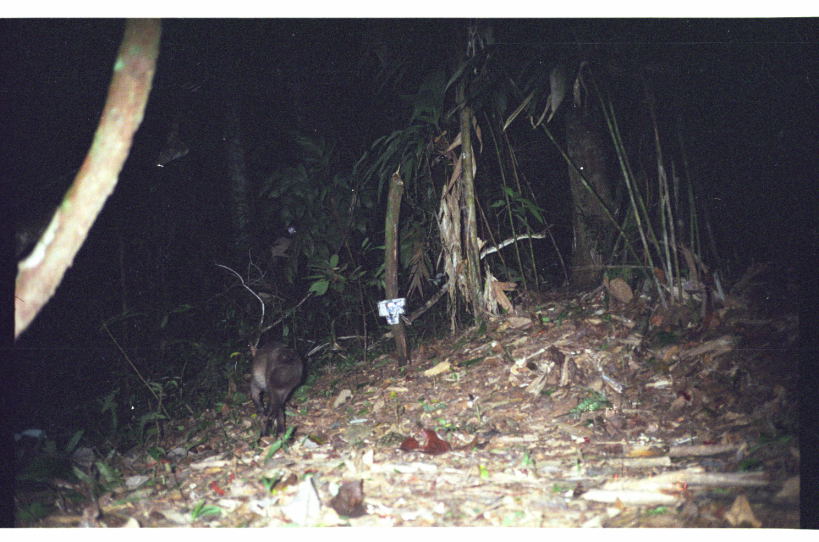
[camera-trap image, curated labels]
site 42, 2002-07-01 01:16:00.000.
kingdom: Animalia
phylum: Chordata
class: Mammalia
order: Carnivora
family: Canidae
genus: Atelocynus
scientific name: Atelocynus microtis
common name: short-eared dog